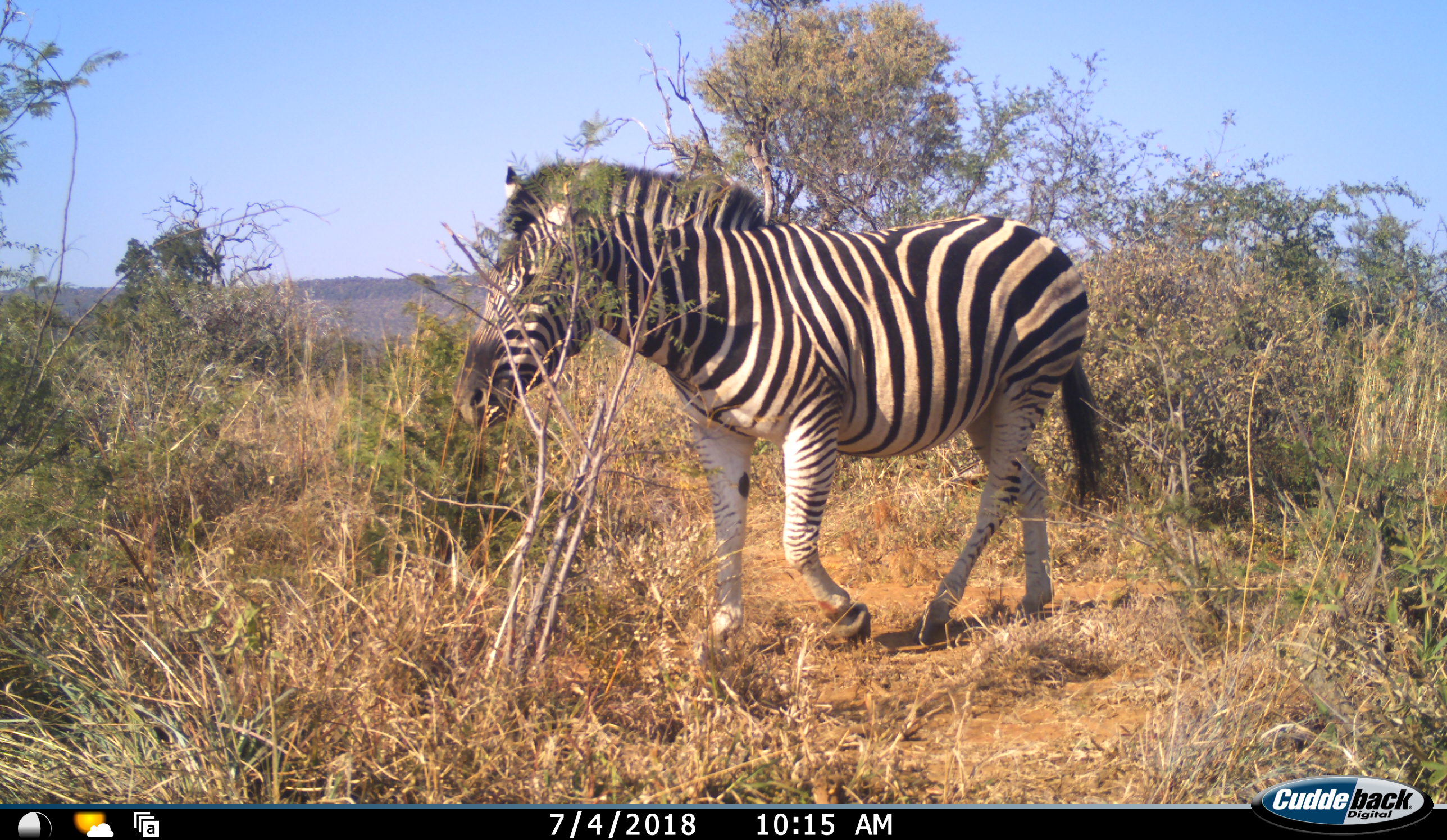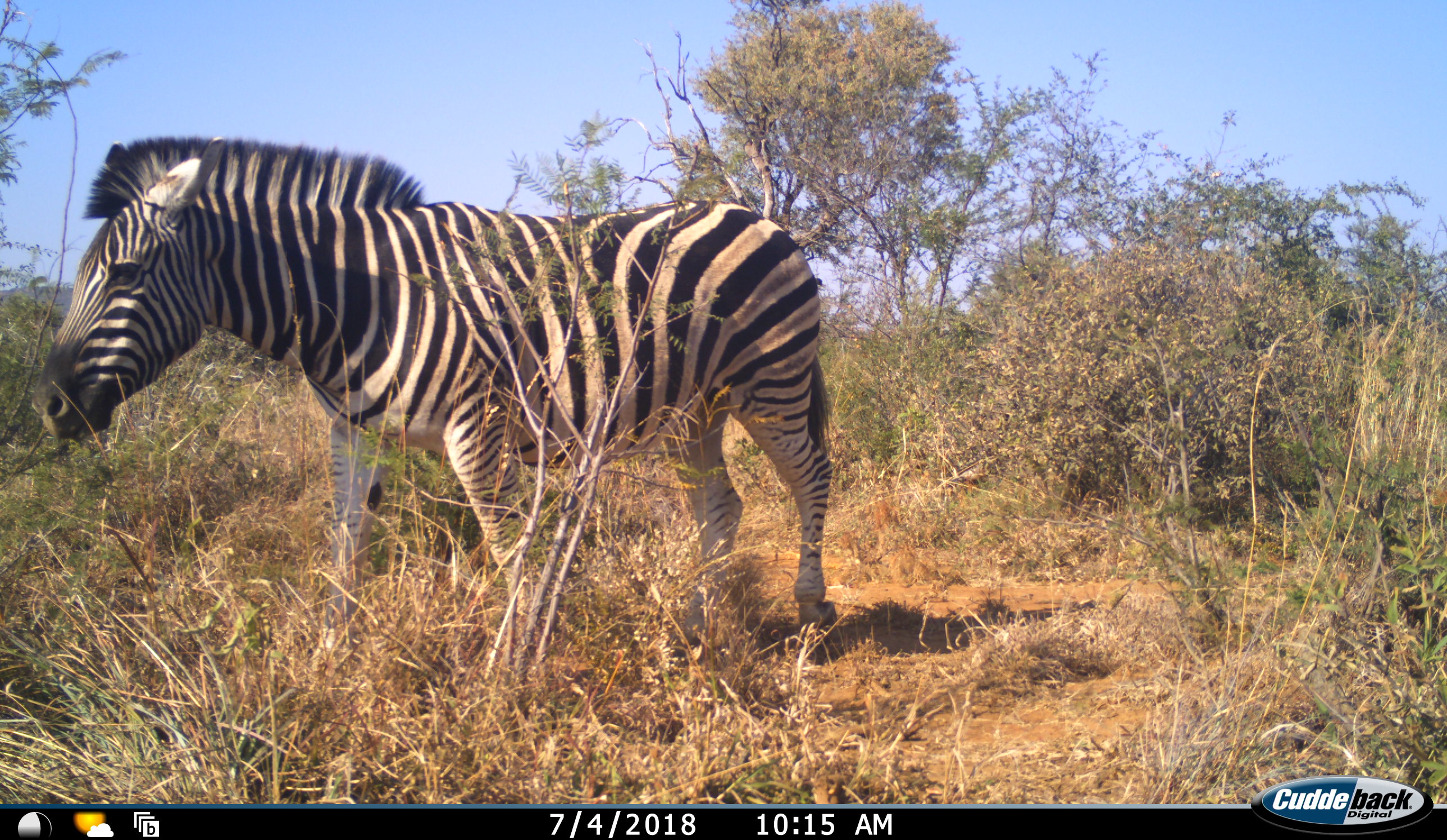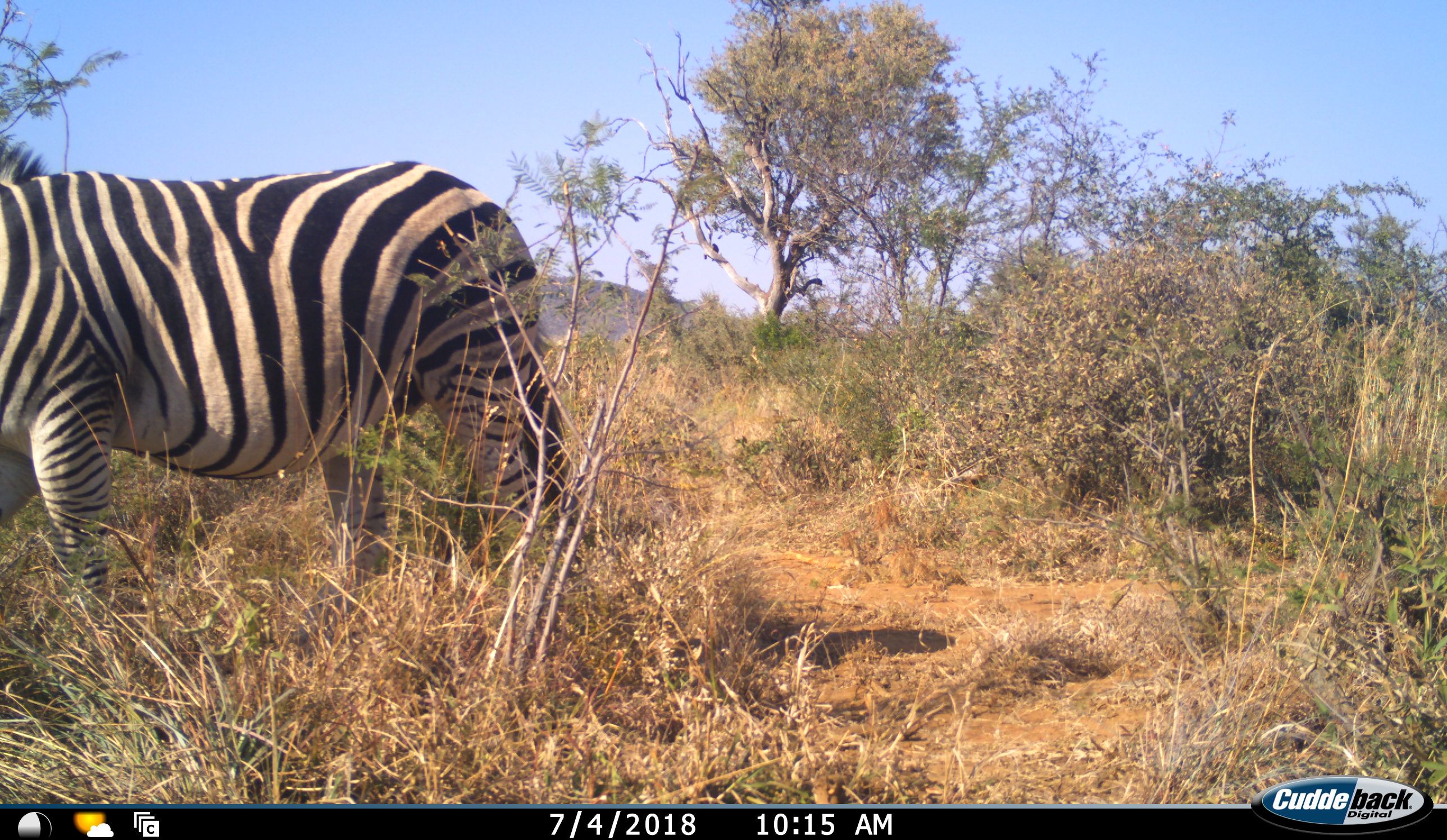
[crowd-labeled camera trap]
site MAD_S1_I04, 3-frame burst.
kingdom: Animalia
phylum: Chordata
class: Mammalia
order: Perissodactyla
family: Equidae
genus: Equus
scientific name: Equus quagga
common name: plains zebra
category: zebraplains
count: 1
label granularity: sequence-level